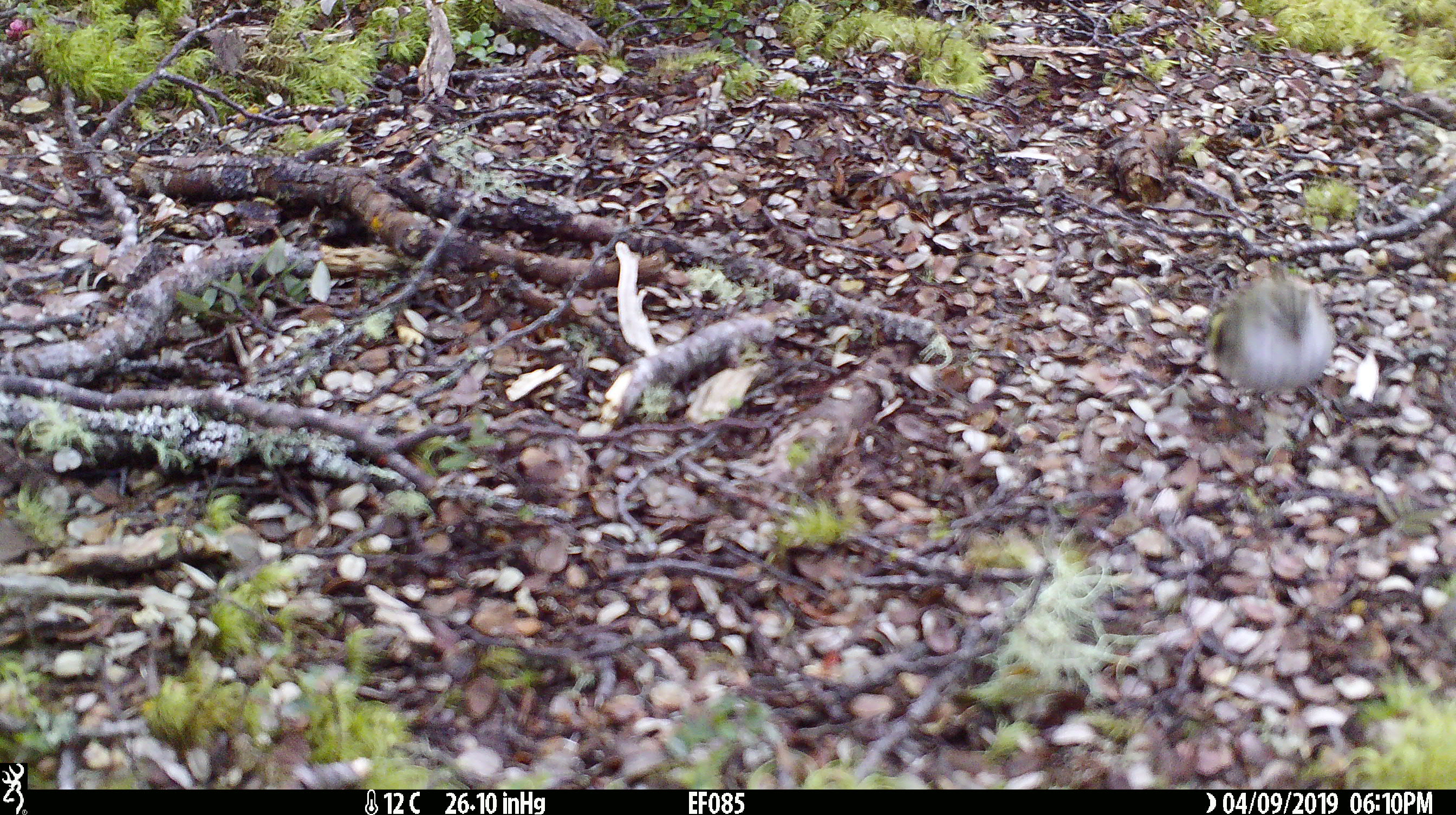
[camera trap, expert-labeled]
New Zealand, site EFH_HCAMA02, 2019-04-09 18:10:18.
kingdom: Animalia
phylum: Chordata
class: Aves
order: Passeriformes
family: Acanthisittidae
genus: Acanthisitta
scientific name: Acanthisitta chloris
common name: rifleman